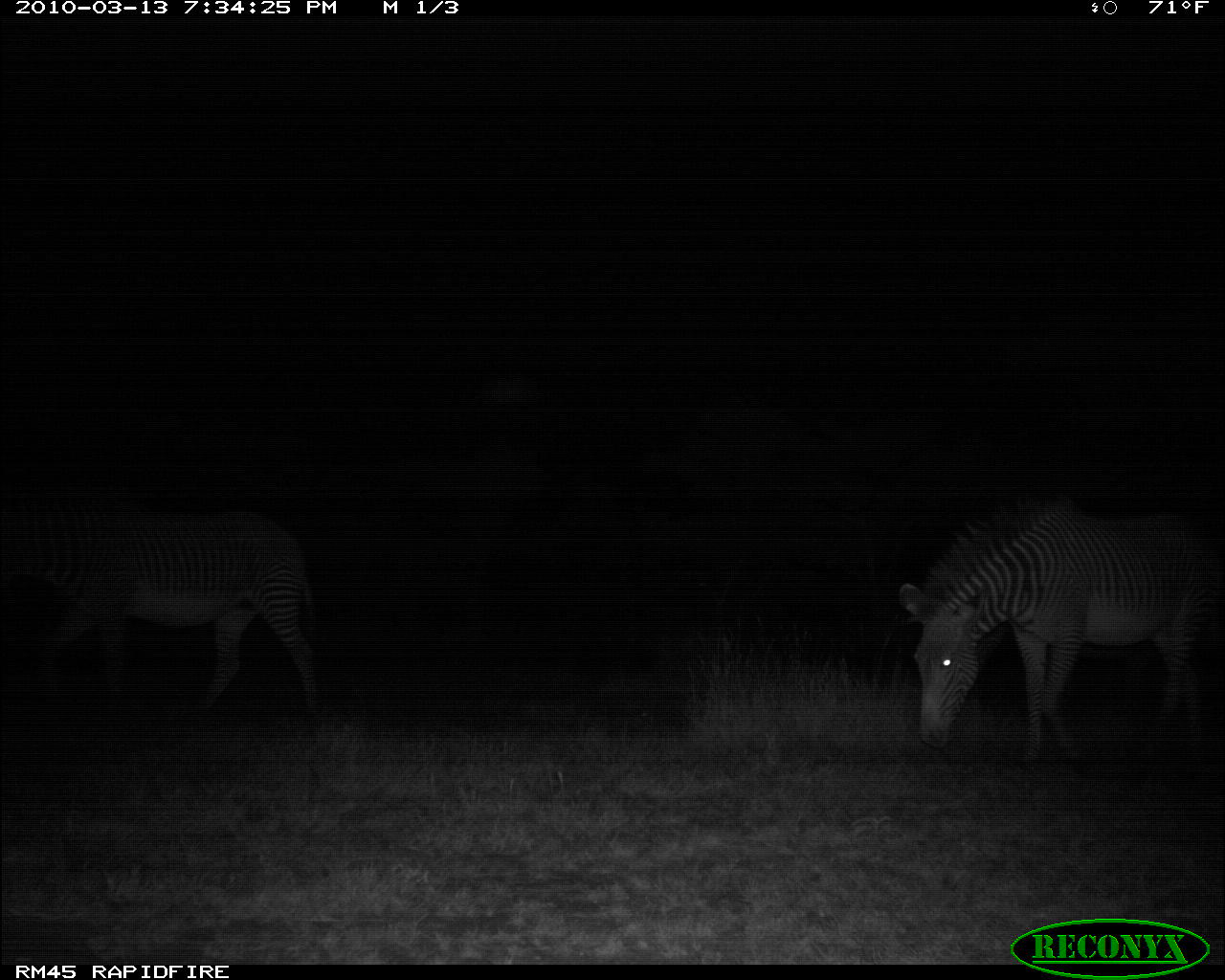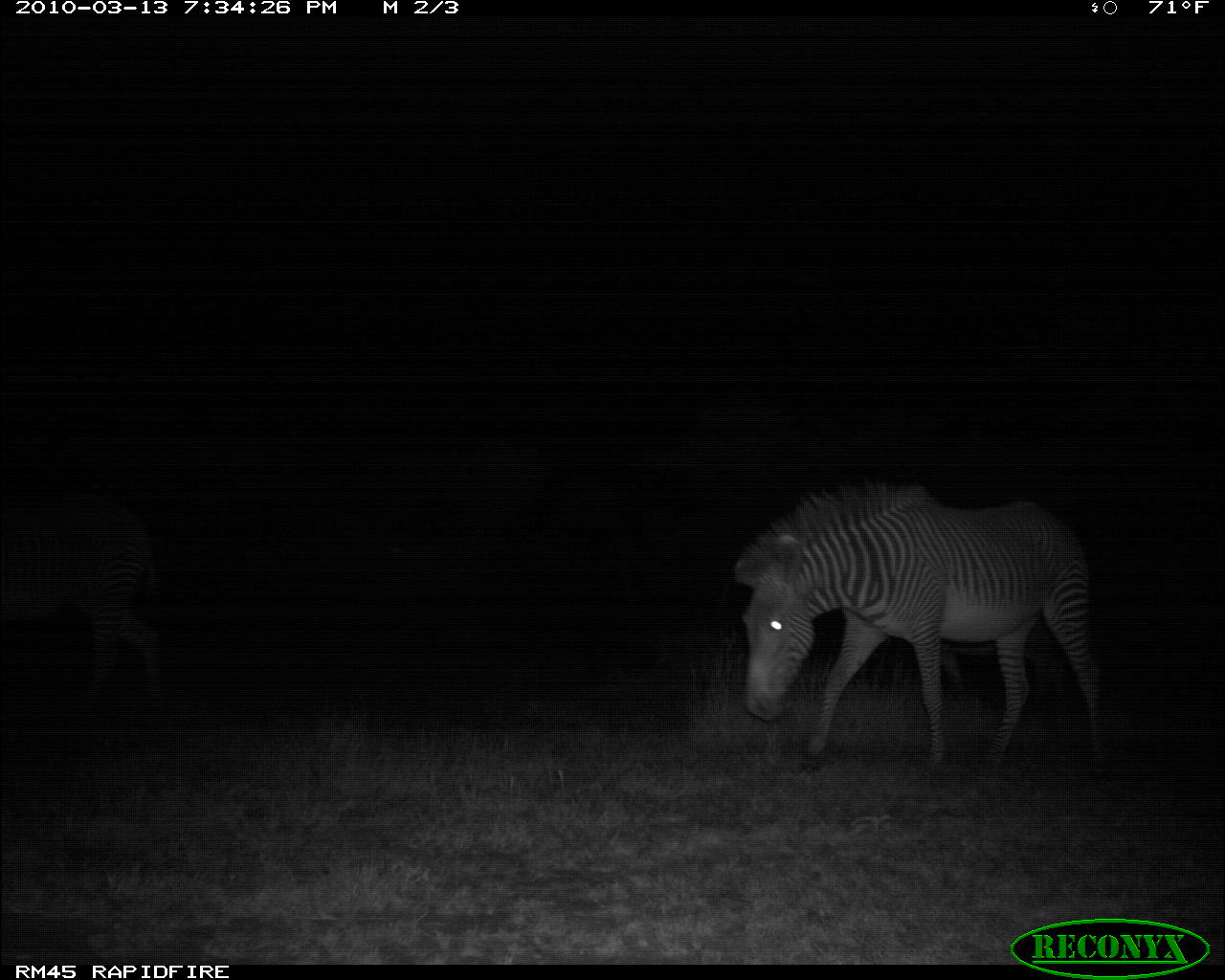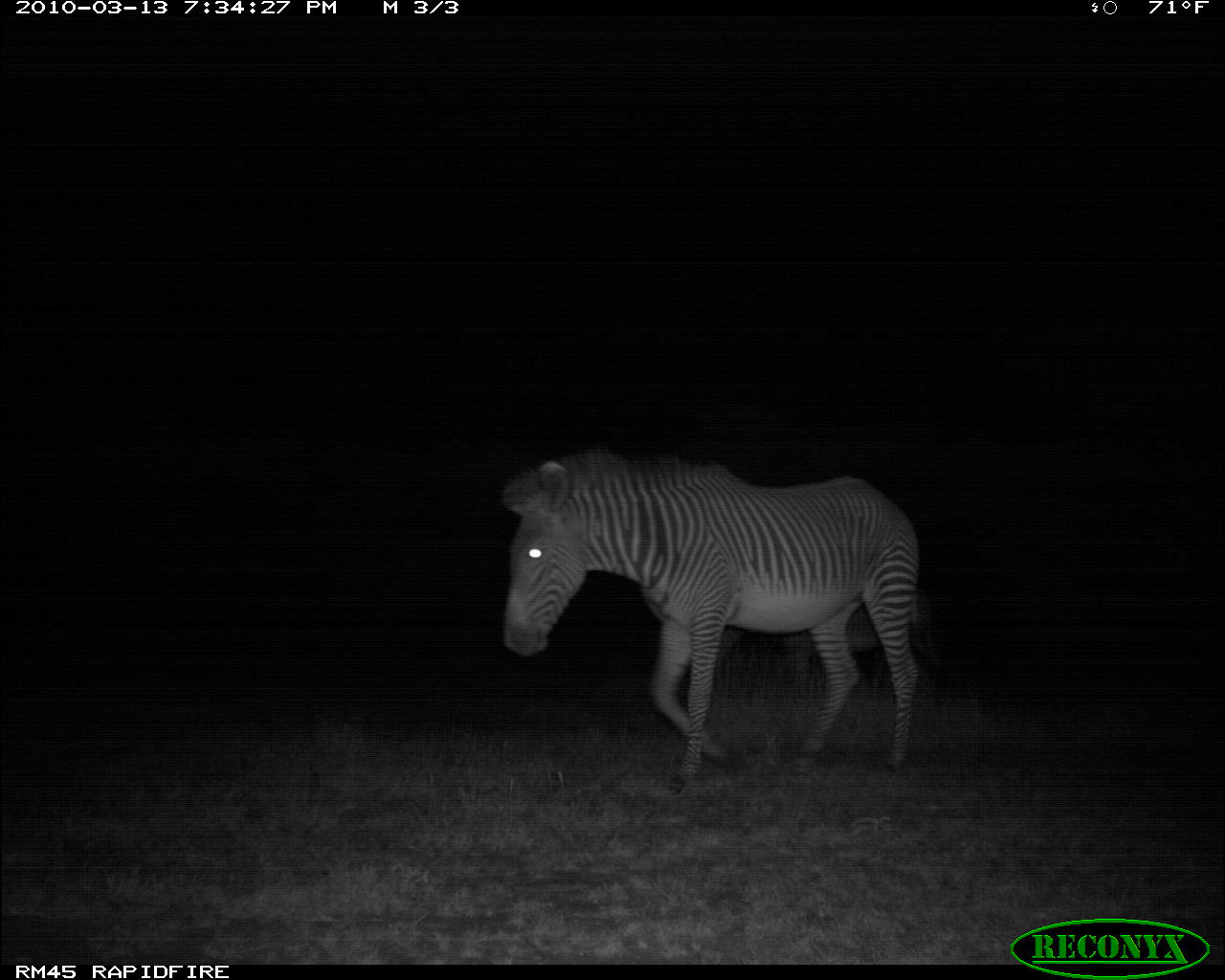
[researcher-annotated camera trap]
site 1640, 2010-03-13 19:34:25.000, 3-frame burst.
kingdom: Animalia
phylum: Chordata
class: Mammalia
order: Perissodactyla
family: Equidae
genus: Equus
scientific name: Equus grevyi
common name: grévy's zebra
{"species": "Equus grevyi (grévy's zebra)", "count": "2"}